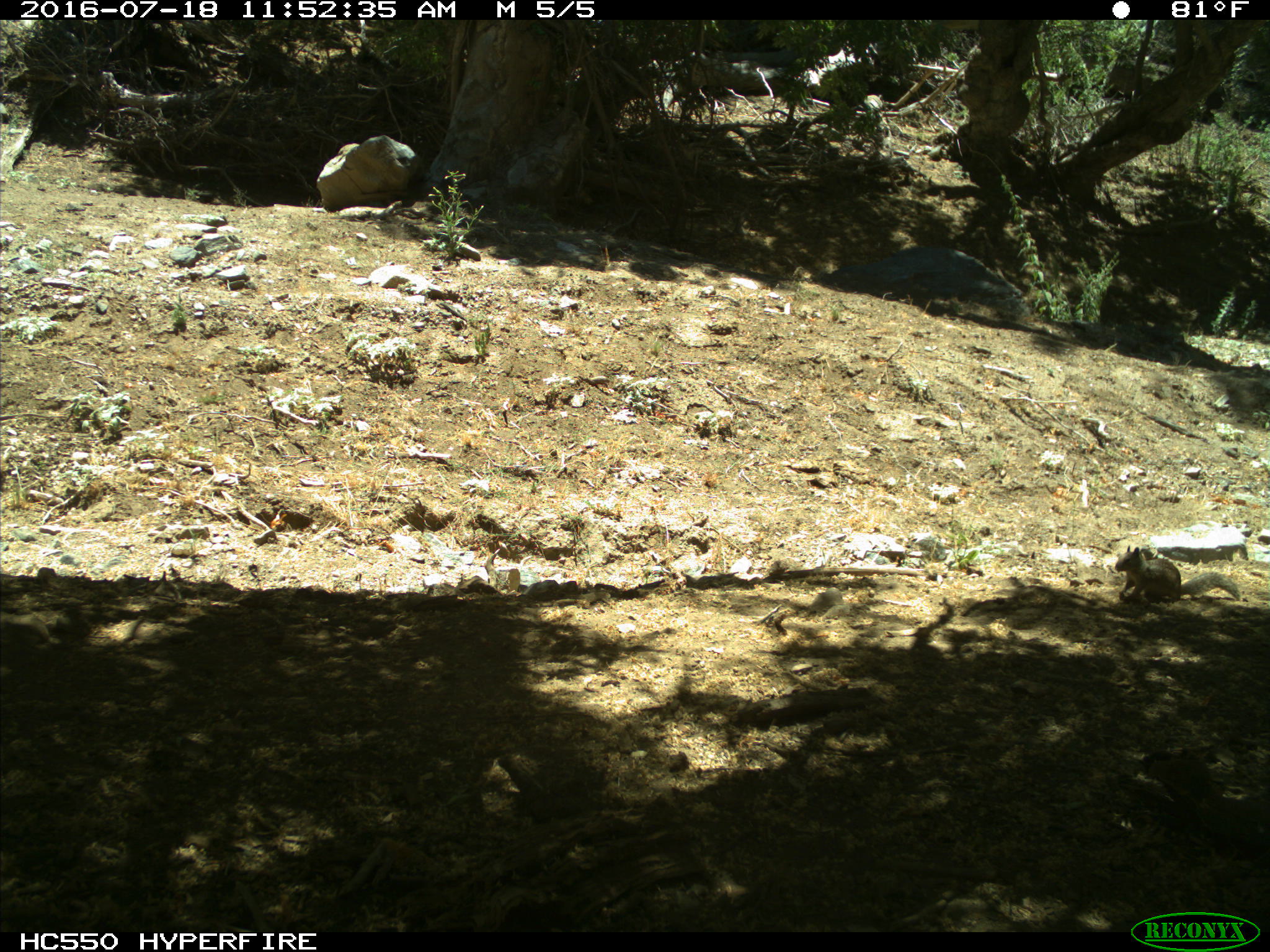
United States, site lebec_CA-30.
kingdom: Animalia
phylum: Chordata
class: Mammalia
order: Rodentia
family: Sciuridae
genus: Otospermophilus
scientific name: Otospermophilus beecheyi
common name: california ground squirrel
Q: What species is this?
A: Otospermophilus beecheyi (california ground squirrel).